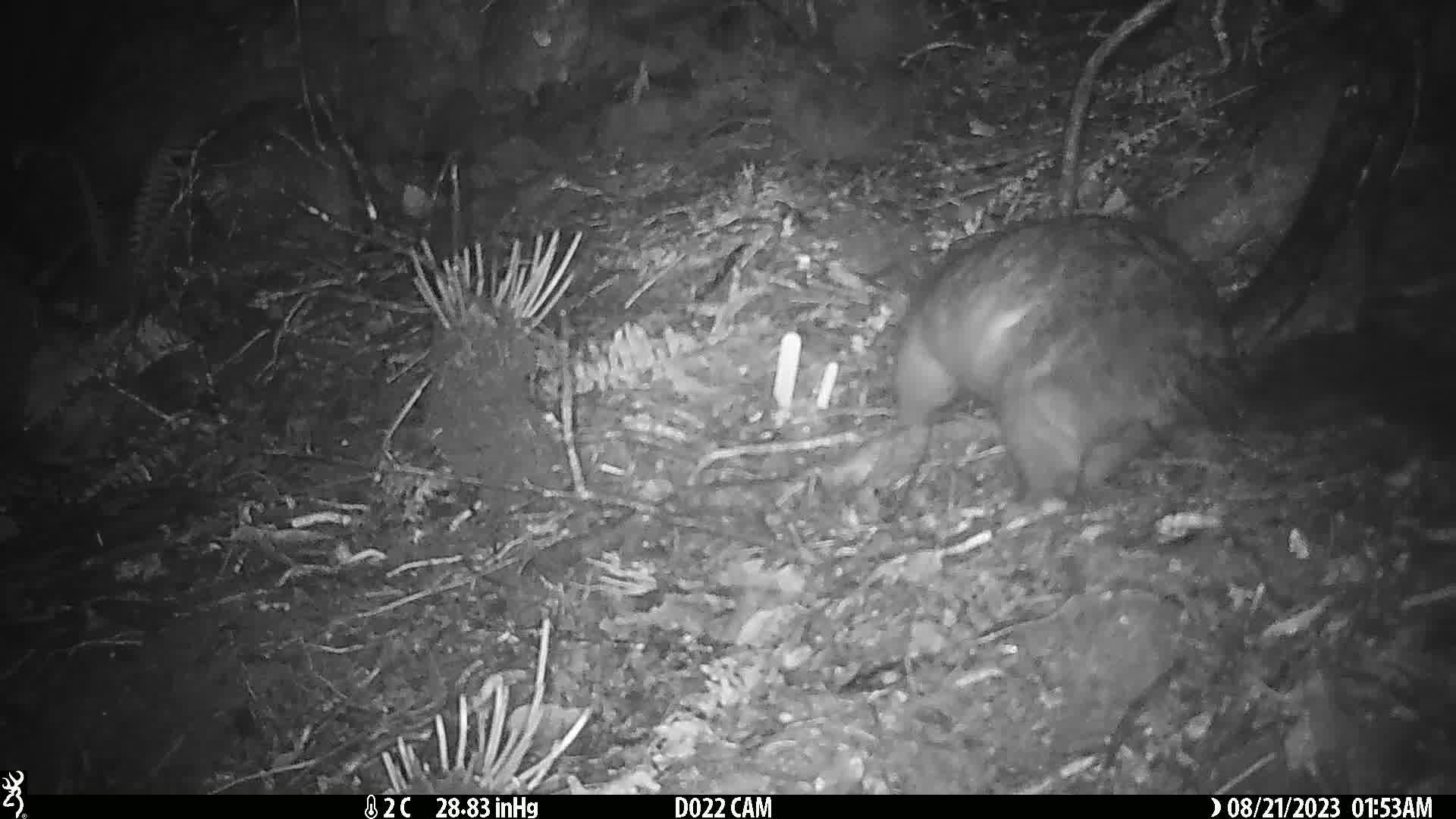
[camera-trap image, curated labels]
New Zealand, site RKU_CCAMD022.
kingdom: Animalia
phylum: Chordata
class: Mammalia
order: Diprotodontia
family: Phalangeridae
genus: Trichosurus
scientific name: Trichosurus vulpecula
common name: common brushtail possum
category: possum